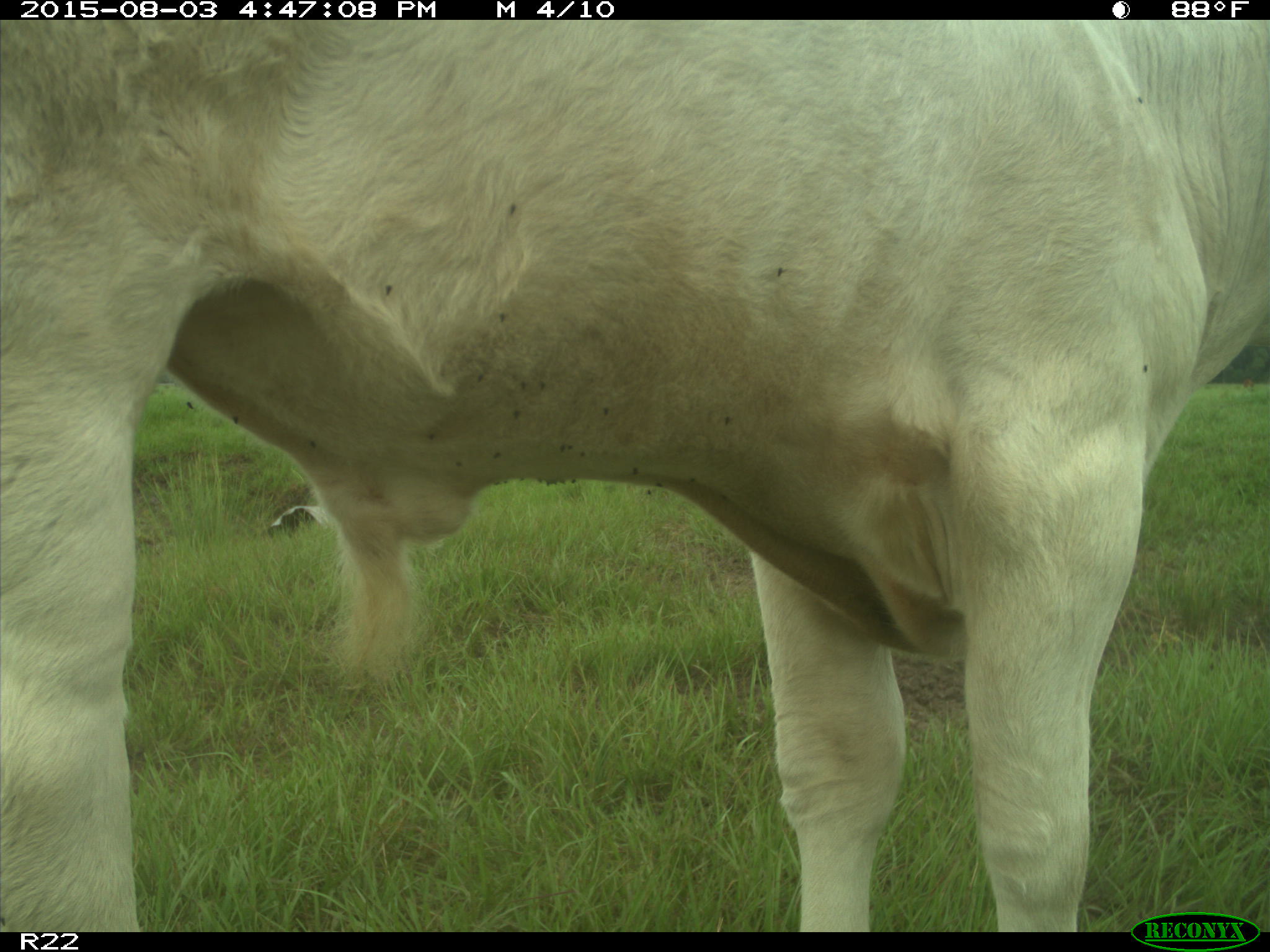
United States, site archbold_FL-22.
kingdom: Animalia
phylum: Chordata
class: Mammalia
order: Artiodactyla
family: Bovidae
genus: Bos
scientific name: Bos taurus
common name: domestic cow